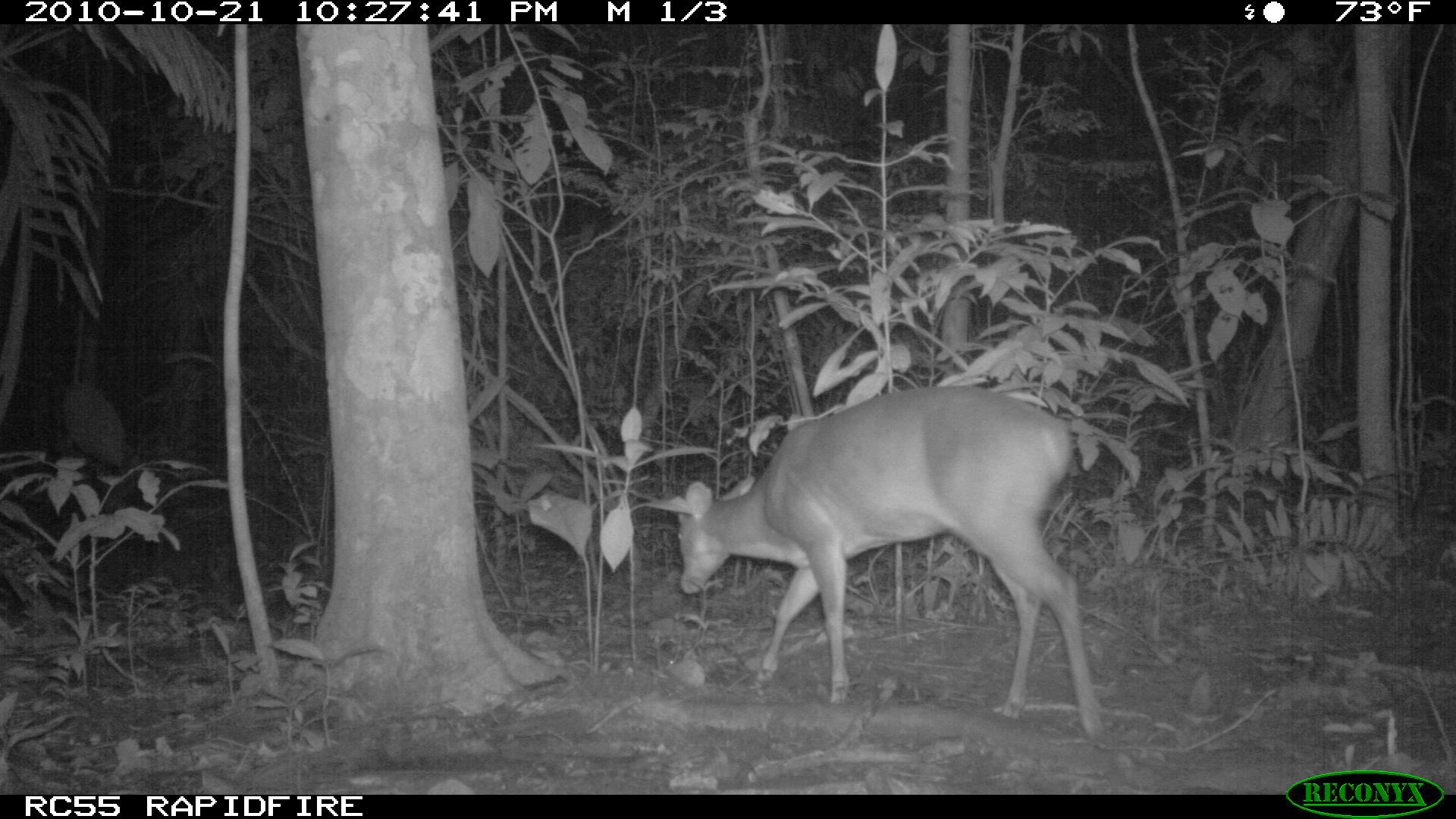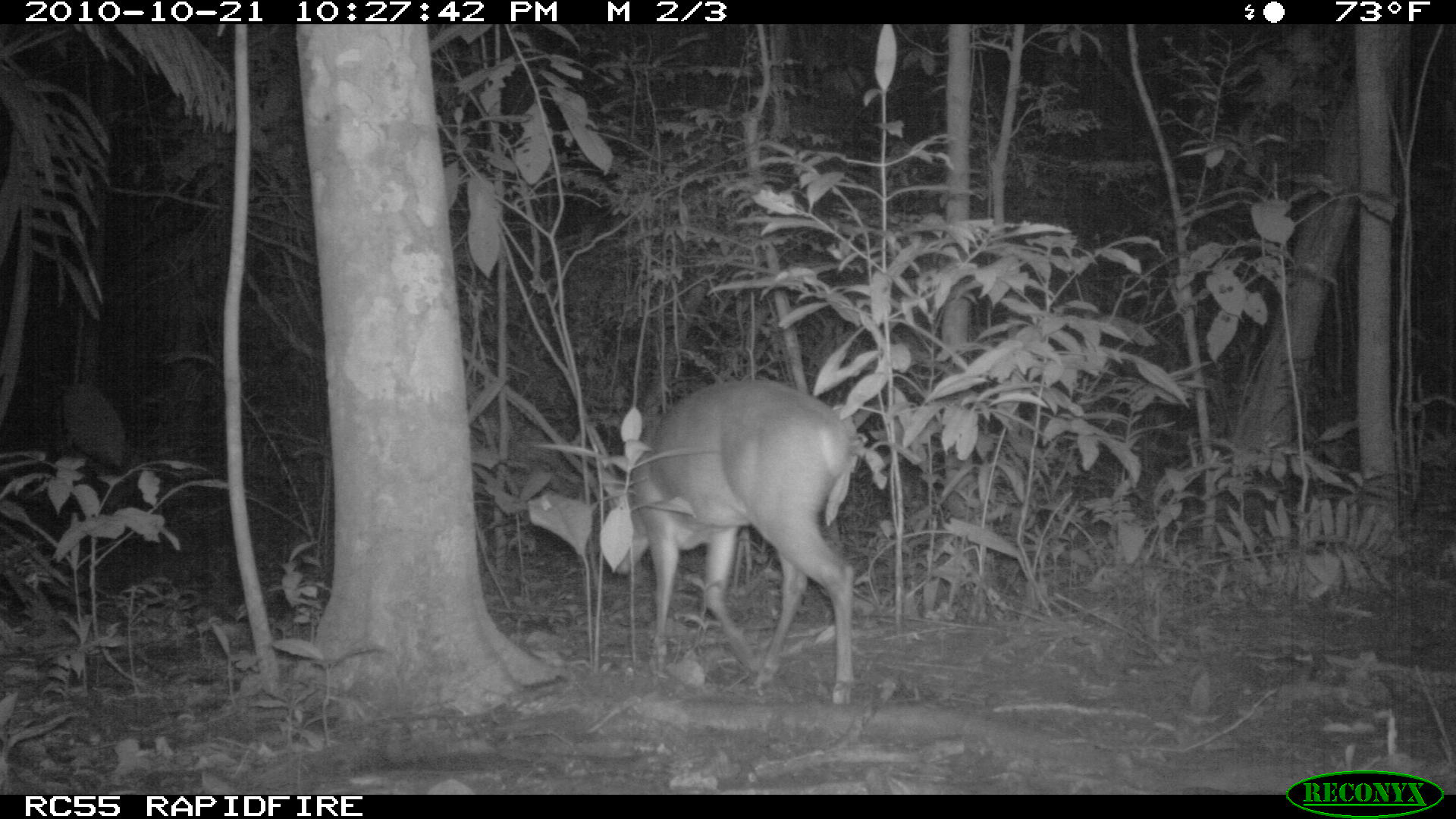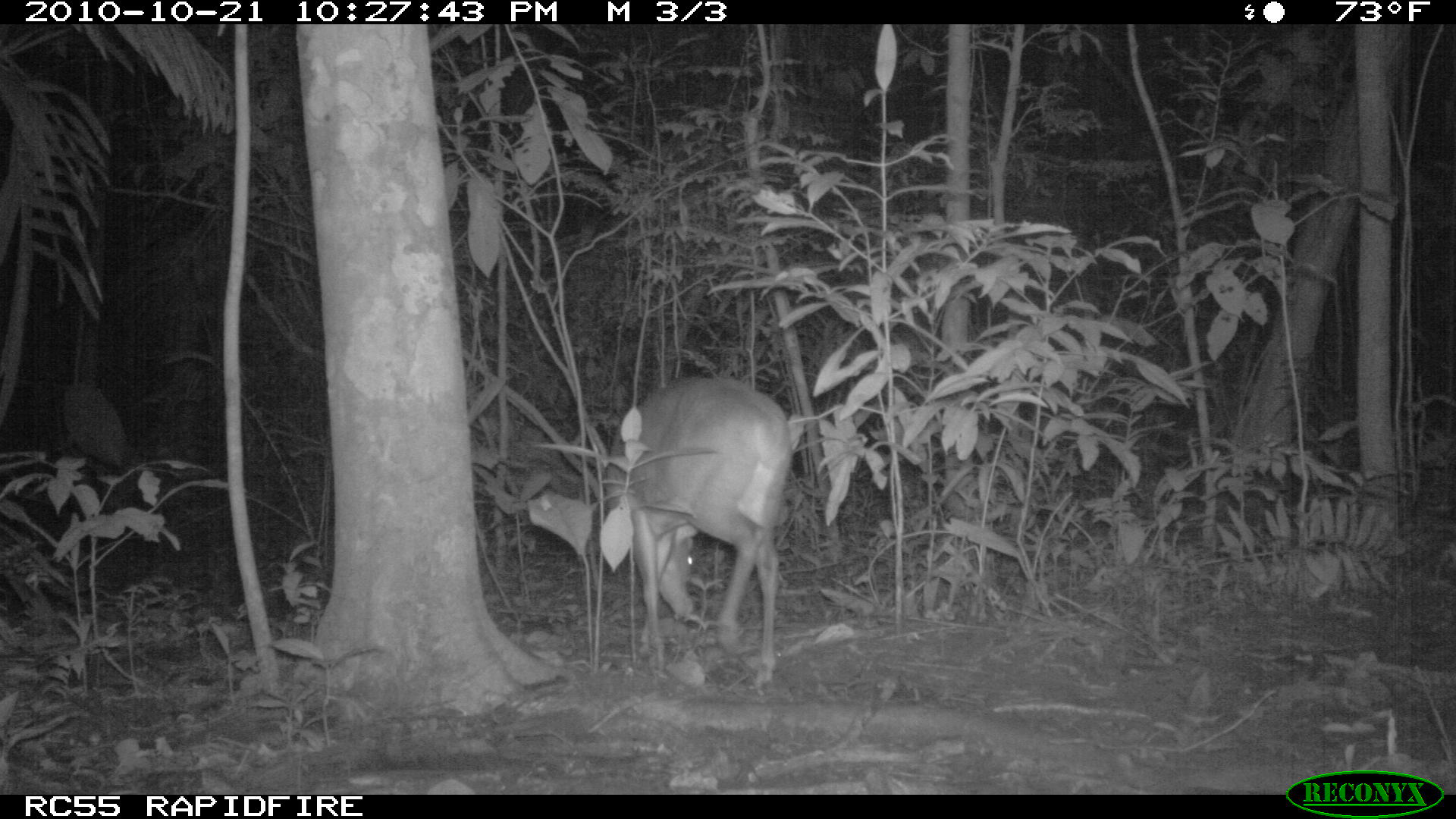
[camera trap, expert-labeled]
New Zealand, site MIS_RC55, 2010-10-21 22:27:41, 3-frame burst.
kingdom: Animalia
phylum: Chordata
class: Mammalia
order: Artiodactyla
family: Cervidae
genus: Odocoileus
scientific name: Odocoileus virginianus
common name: white-tailed deer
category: white tailed deer